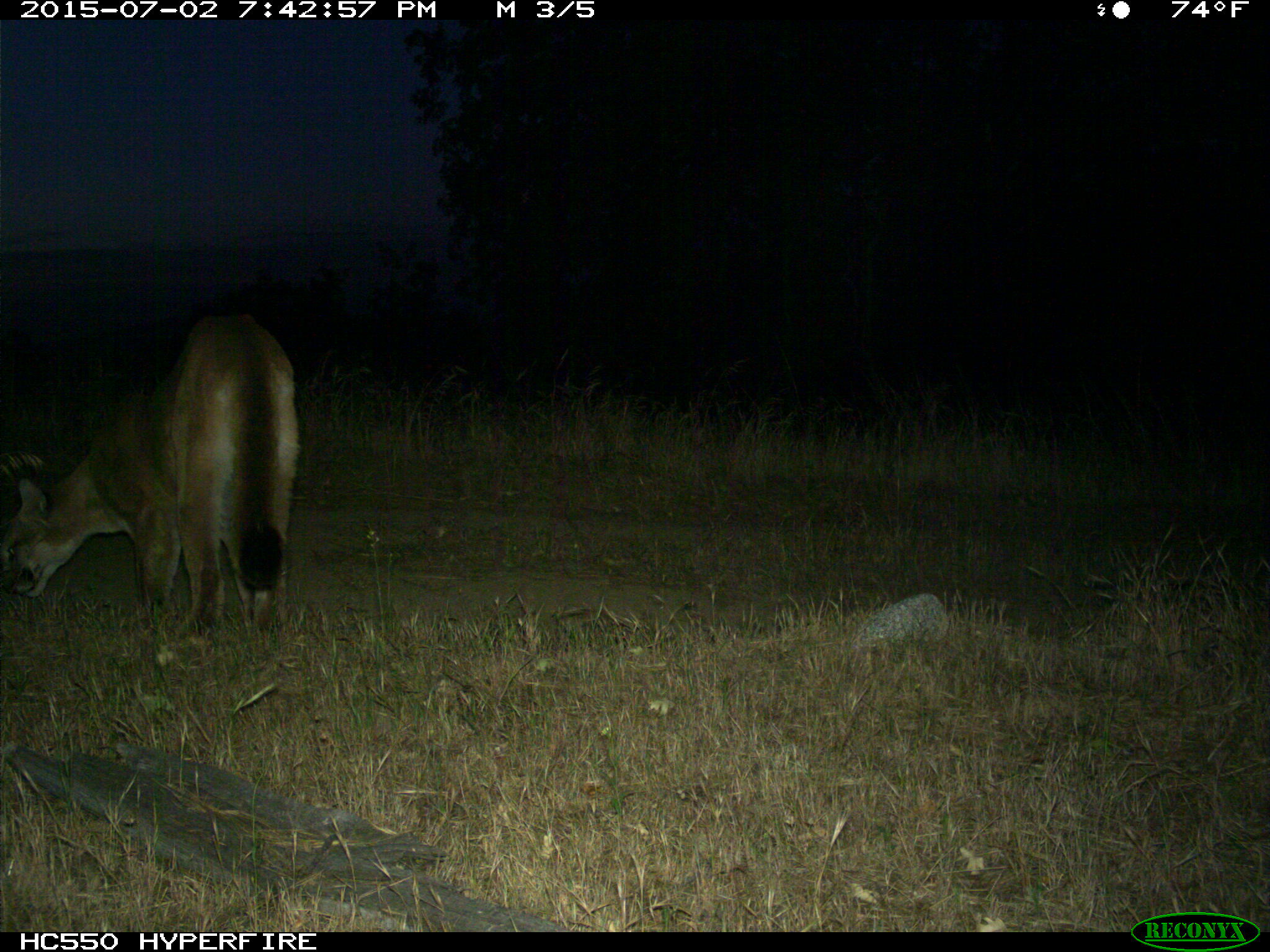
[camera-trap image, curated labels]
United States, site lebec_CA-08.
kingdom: Animalia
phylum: Chordata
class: Mammalia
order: Carnivora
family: Felidae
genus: Puma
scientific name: Puma concolor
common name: mountain lion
Puma concolor (mountain lion).